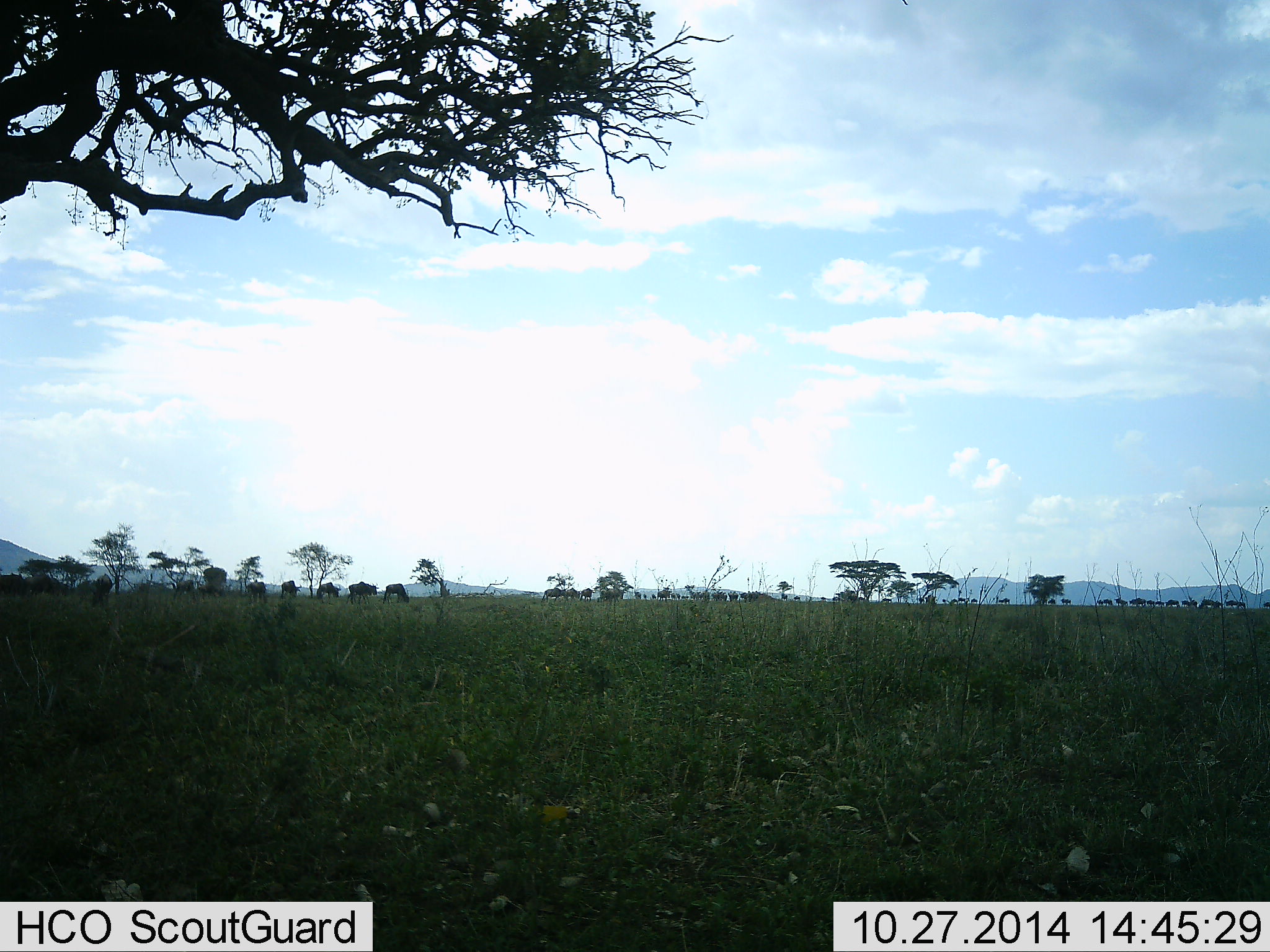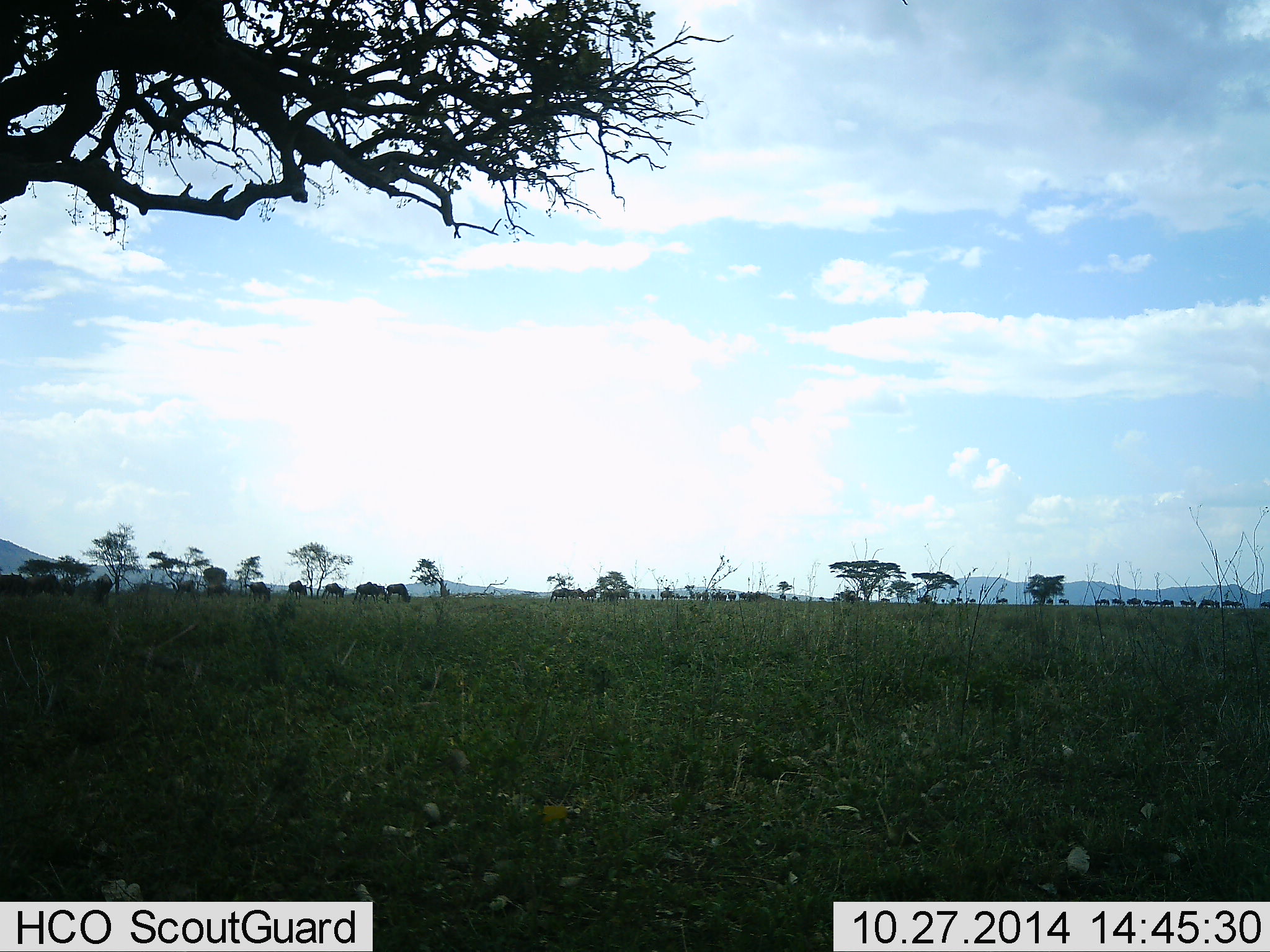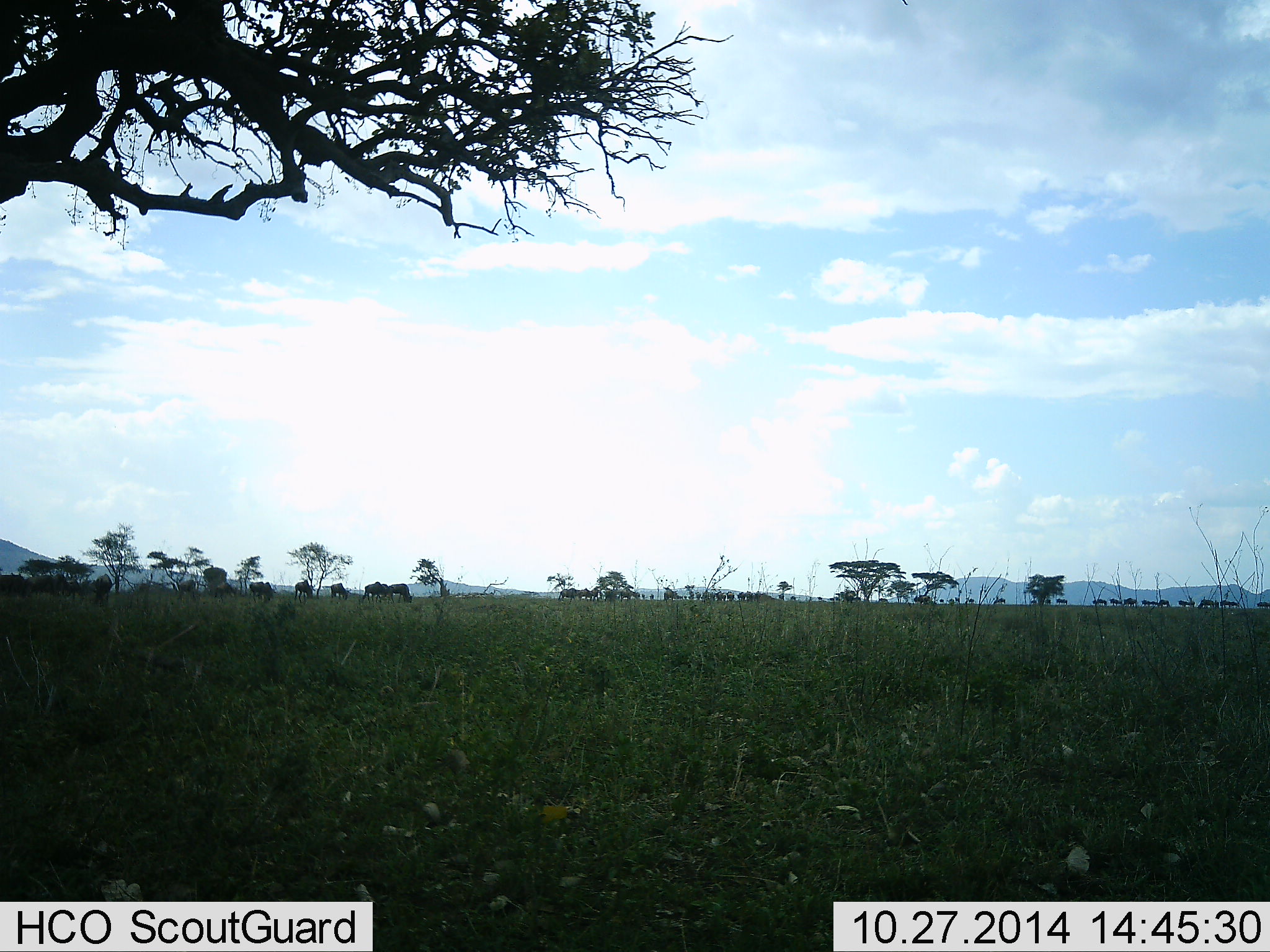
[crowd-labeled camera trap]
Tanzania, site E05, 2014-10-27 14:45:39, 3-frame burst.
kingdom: Animalia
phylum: Chordata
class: Mammalia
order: Artiodactyla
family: Bovidae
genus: Connochaetes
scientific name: Connochaetes taurinus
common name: blue wildebeest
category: wildebeest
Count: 11-50.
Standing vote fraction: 10%.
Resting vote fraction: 0%.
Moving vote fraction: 100%.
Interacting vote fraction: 0%.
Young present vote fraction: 0%.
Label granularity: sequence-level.